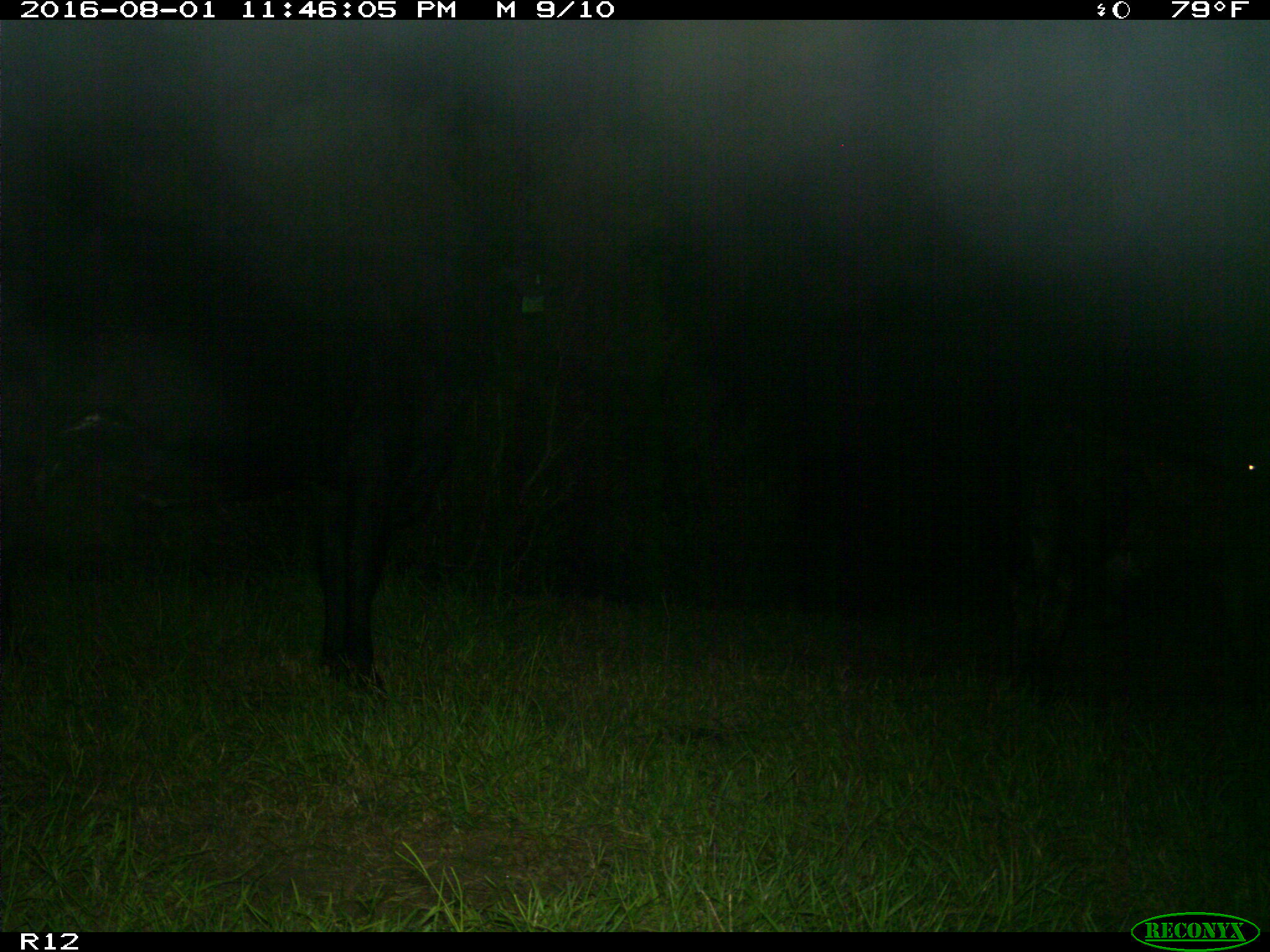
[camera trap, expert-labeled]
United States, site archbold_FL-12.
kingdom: Animalia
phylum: Chordata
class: Mammalia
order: Artiodactyla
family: Bovidae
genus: Bos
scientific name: Bos taurus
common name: domestic cow